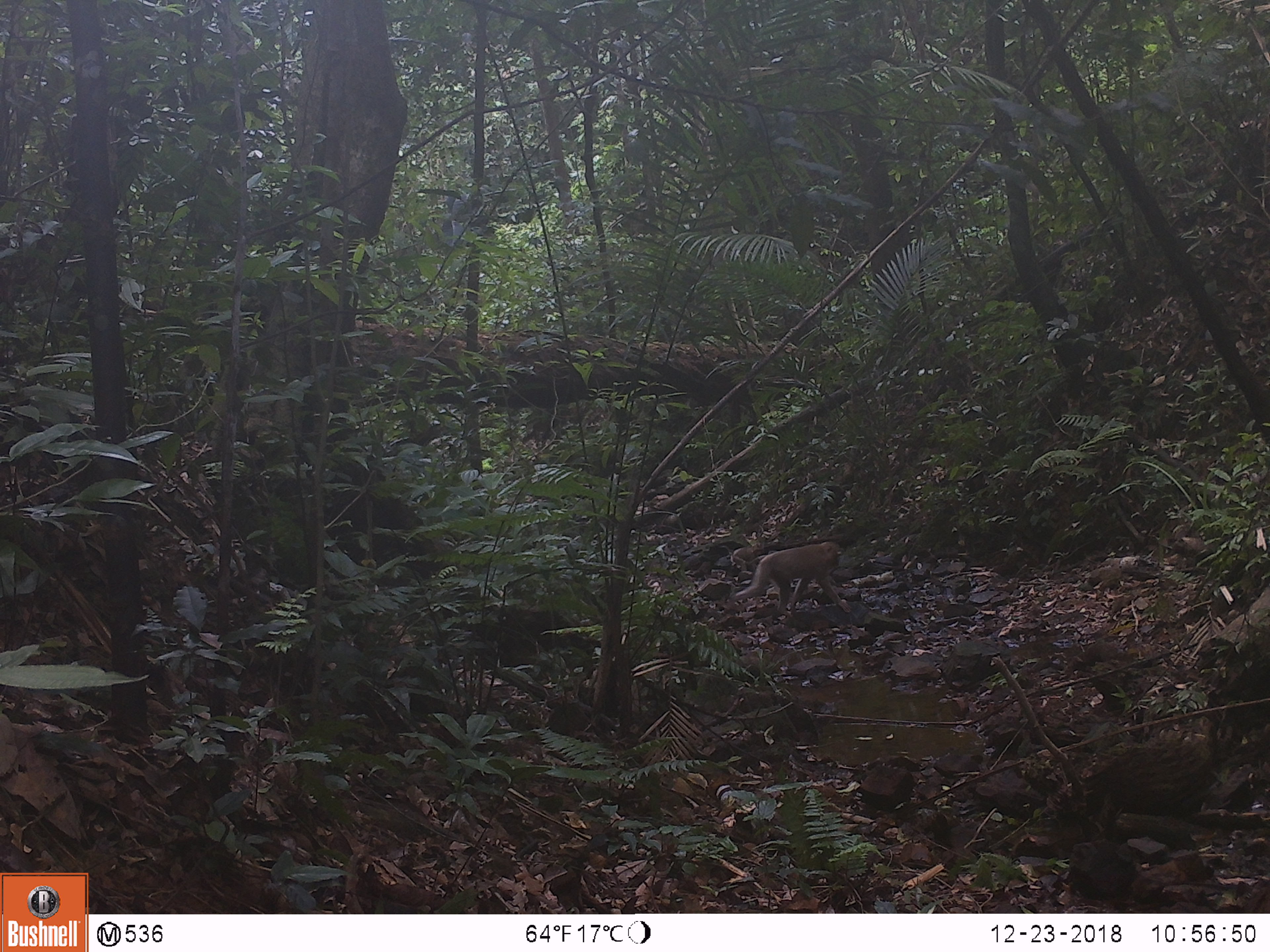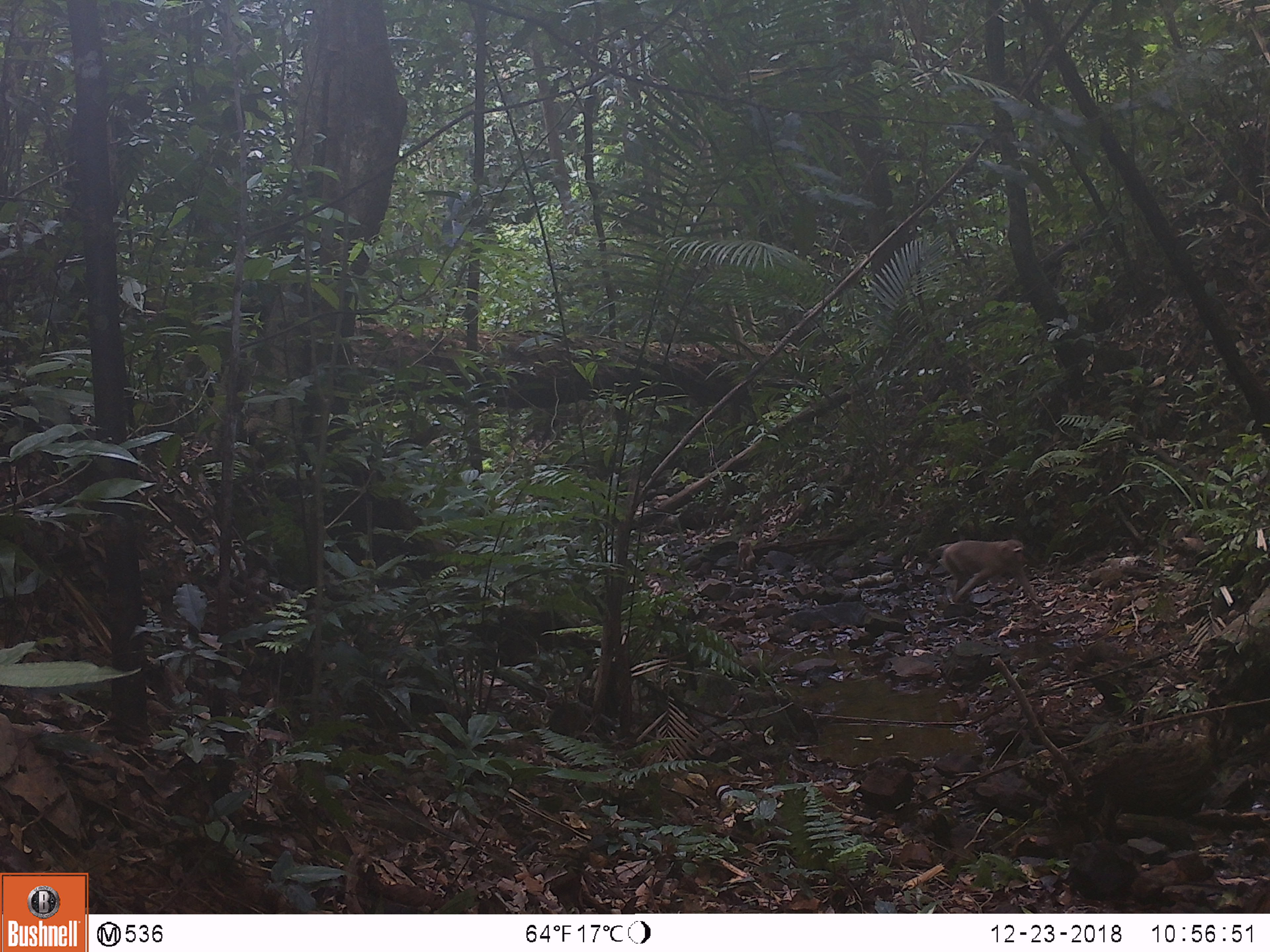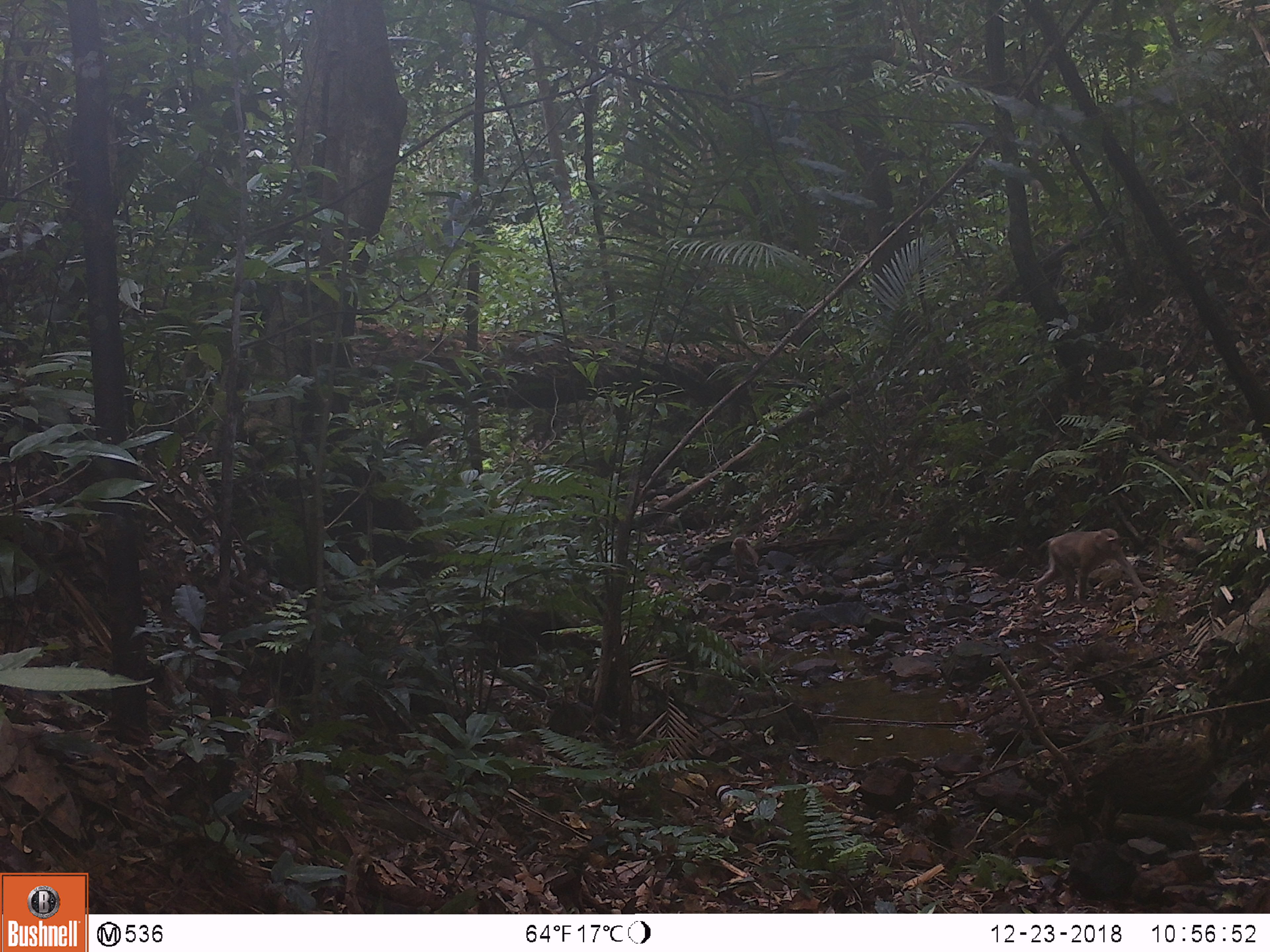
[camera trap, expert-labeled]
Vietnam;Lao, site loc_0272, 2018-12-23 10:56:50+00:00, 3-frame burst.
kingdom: Animalia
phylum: Chordata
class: Mammalia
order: Primates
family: Cercopithecidae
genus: Macaca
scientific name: Macaca nemestrina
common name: pig-tailed macaque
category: pig tailed macaque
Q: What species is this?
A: Pig tailed macaque (pig-tailed macaque) (Macaca nemestrina).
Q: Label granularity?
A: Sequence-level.